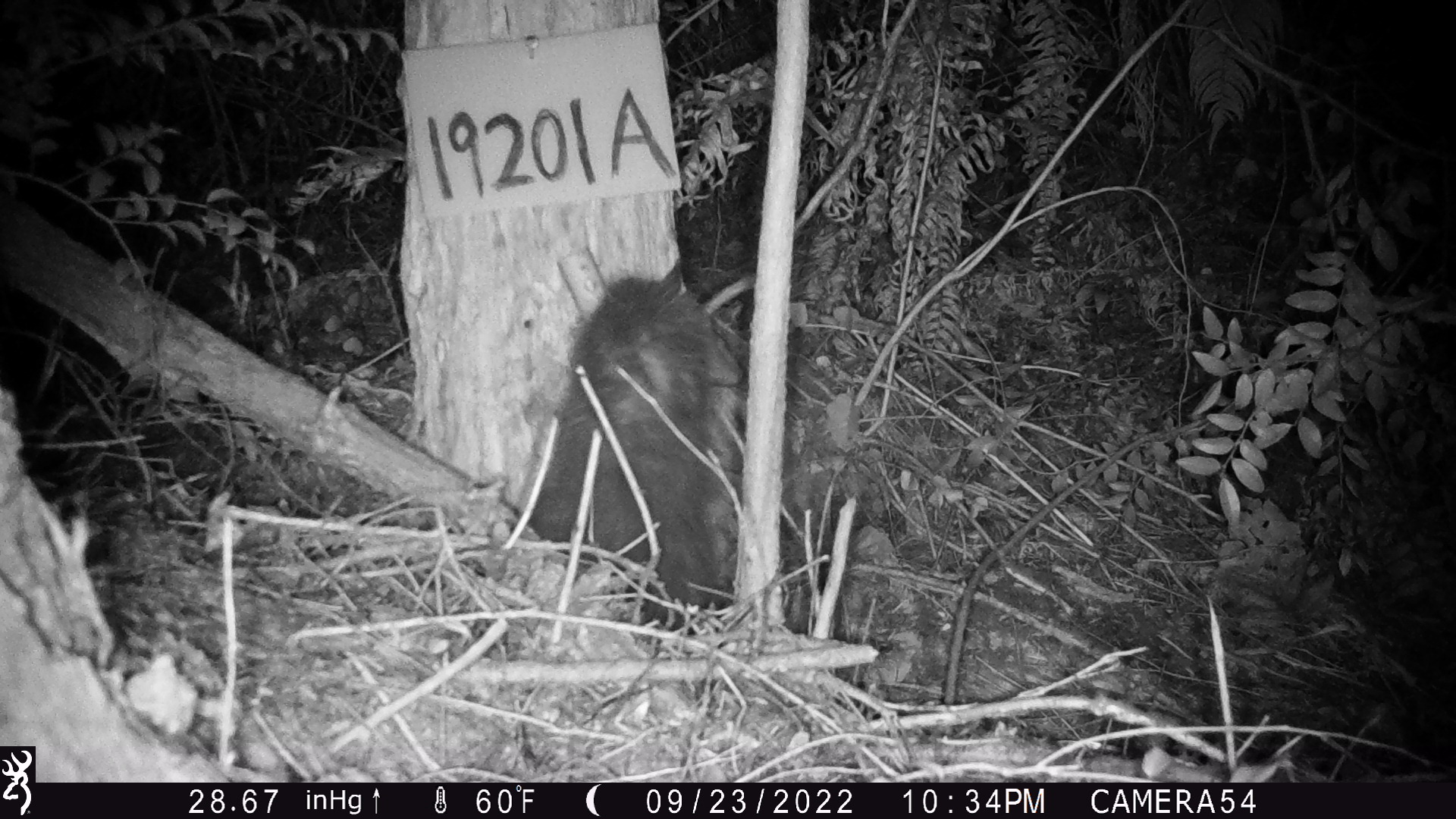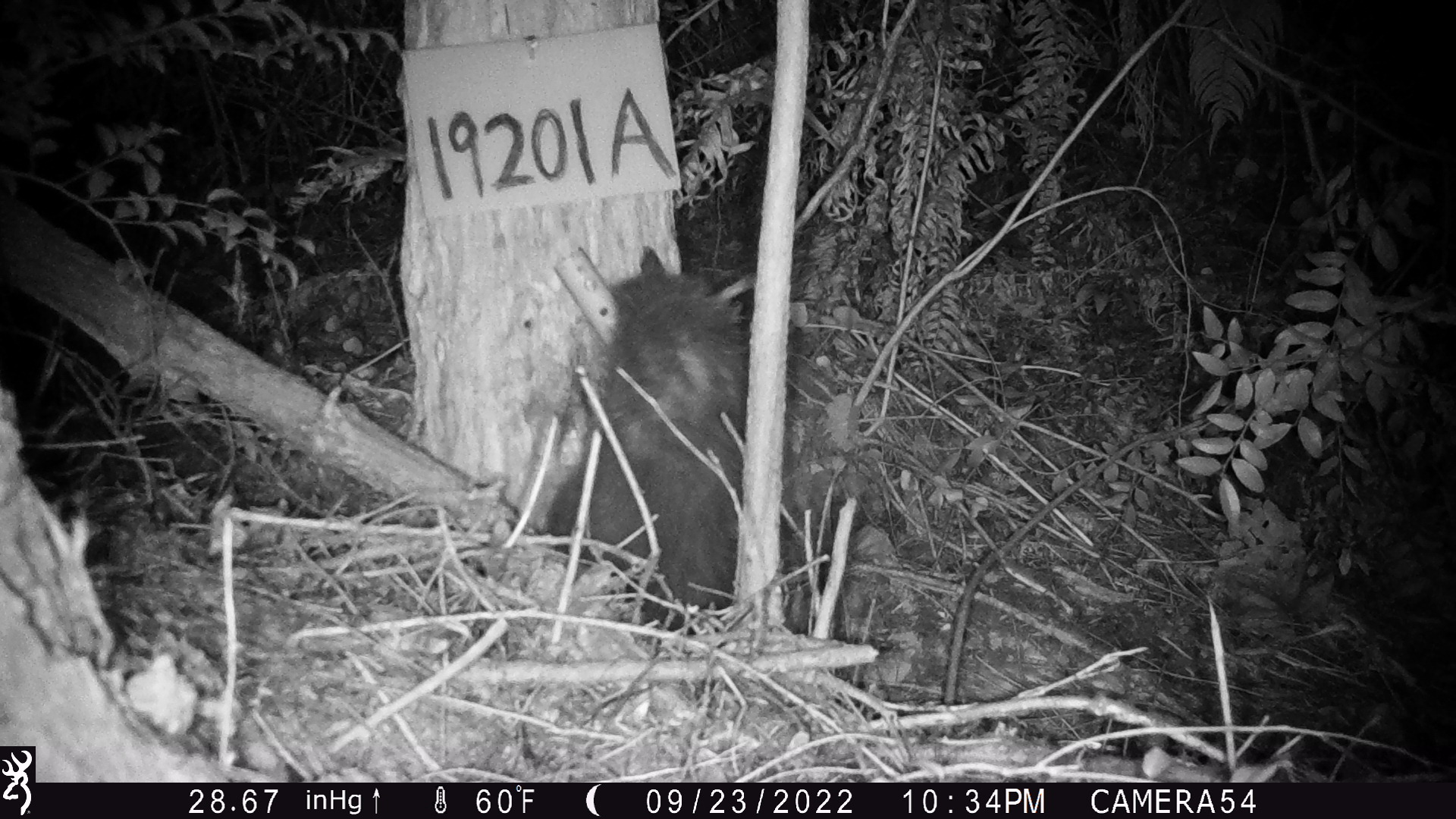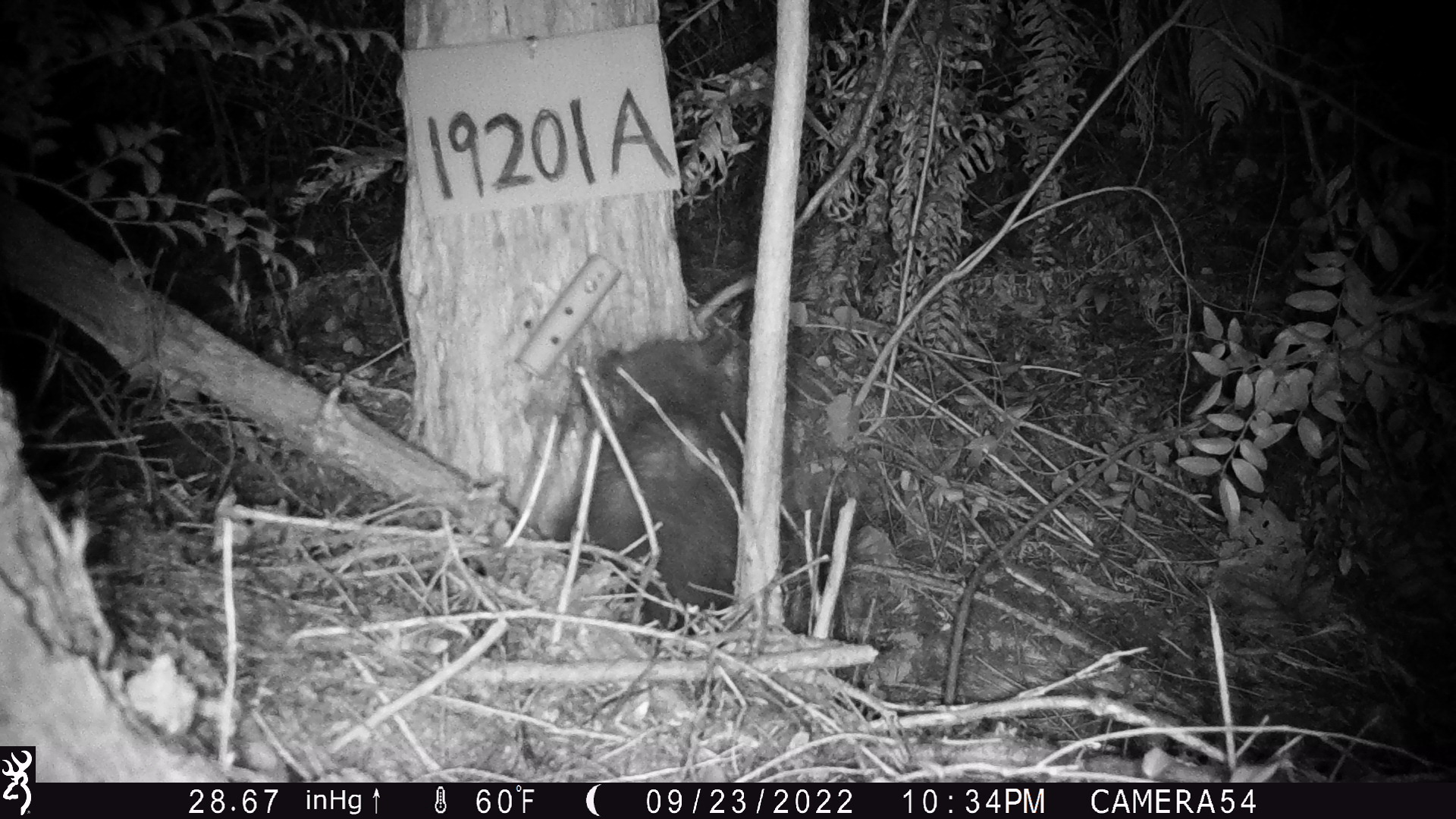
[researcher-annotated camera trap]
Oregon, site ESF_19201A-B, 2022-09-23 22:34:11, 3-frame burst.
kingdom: Animalia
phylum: Chordata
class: Mammalia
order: Didelphimorphia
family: Didelphidae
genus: Didelphis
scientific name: Didelphis virginiana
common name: virginia opossum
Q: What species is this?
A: Virginia opossum (Didelphis virginiana).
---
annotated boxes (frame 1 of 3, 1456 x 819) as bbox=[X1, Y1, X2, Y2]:
virginia opossum: bbox=[500, 241, 743, 625]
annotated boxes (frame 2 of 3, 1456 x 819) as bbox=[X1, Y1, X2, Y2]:
virginia opossum: bbox=[514, 249, 784, 654]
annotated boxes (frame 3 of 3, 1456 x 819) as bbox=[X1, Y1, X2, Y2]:
virginia opossum: bbox=[503, 283, 780, 640]